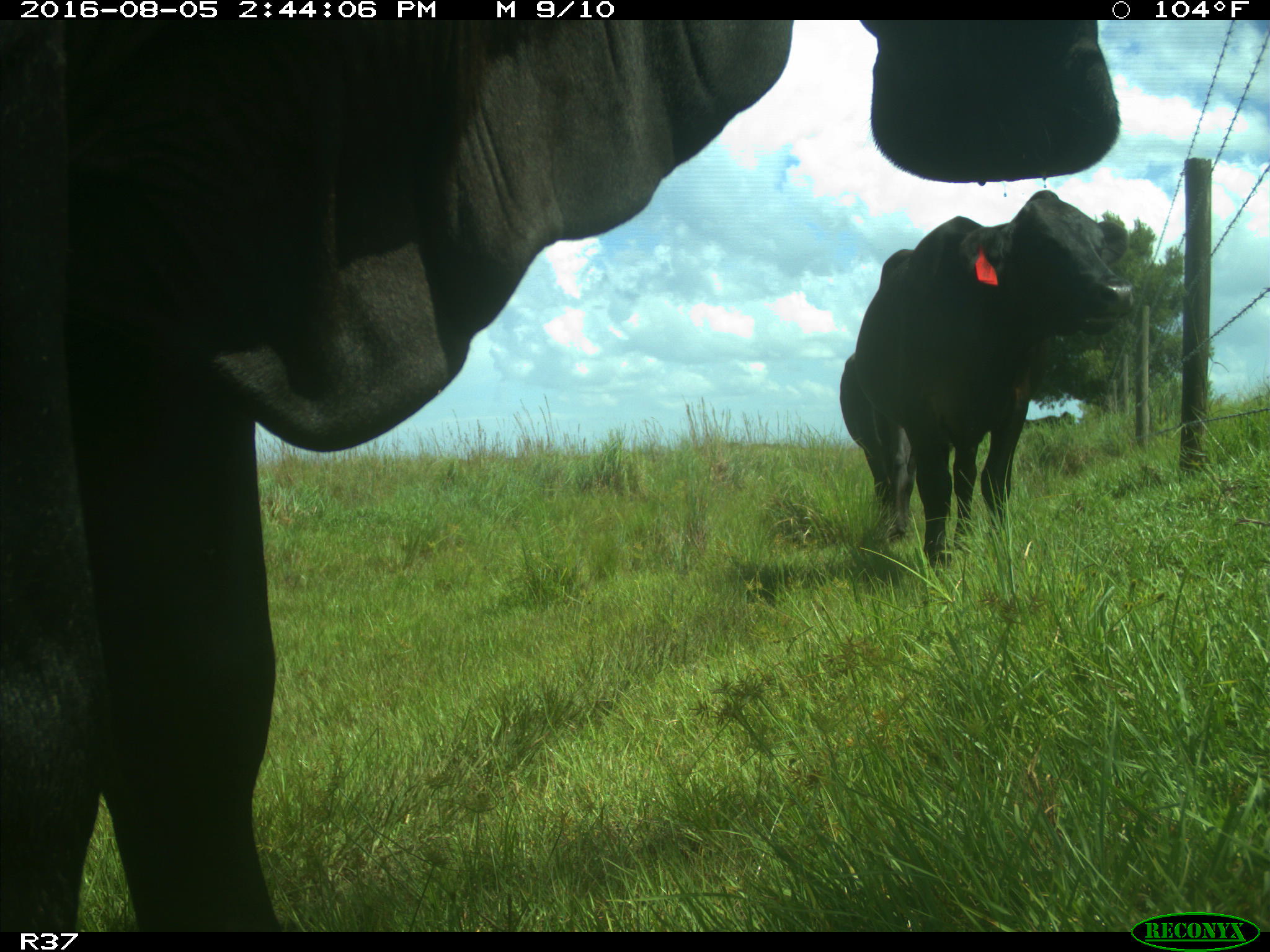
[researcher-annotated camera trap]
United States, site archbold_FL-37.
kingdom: Animalia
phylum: Chordata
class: Mammalia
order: Artiodactyla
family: Bovidae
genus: Bos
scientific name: Bos taurus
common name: domestic cow